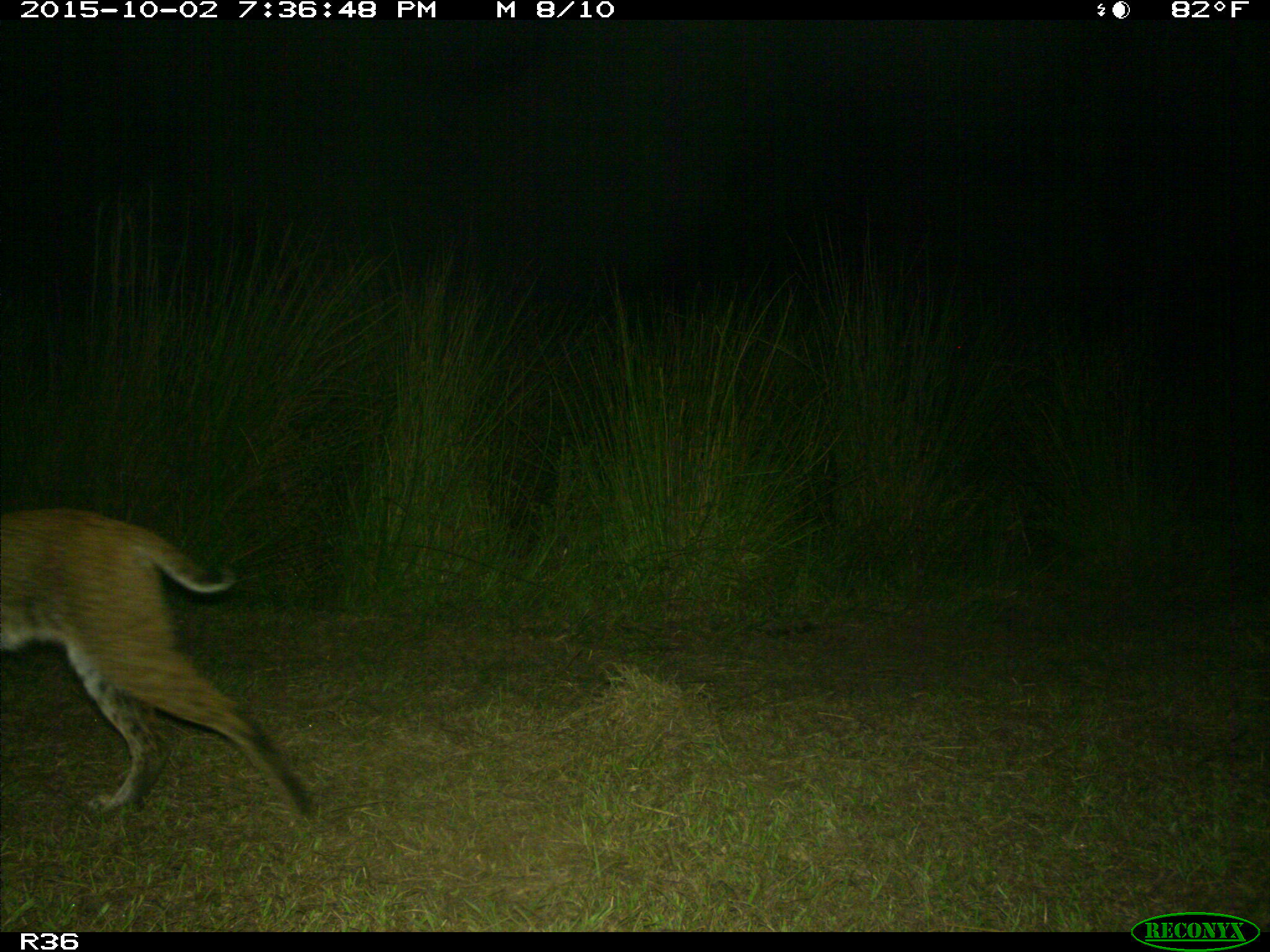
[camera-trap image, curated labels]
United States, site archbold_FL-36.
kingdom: Animalia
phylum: Chordata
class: Mammalia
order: Carnivora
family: Felidae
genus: Lynx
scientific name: Lynx rufus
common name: bobcat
Lynx rufus (bobcat).